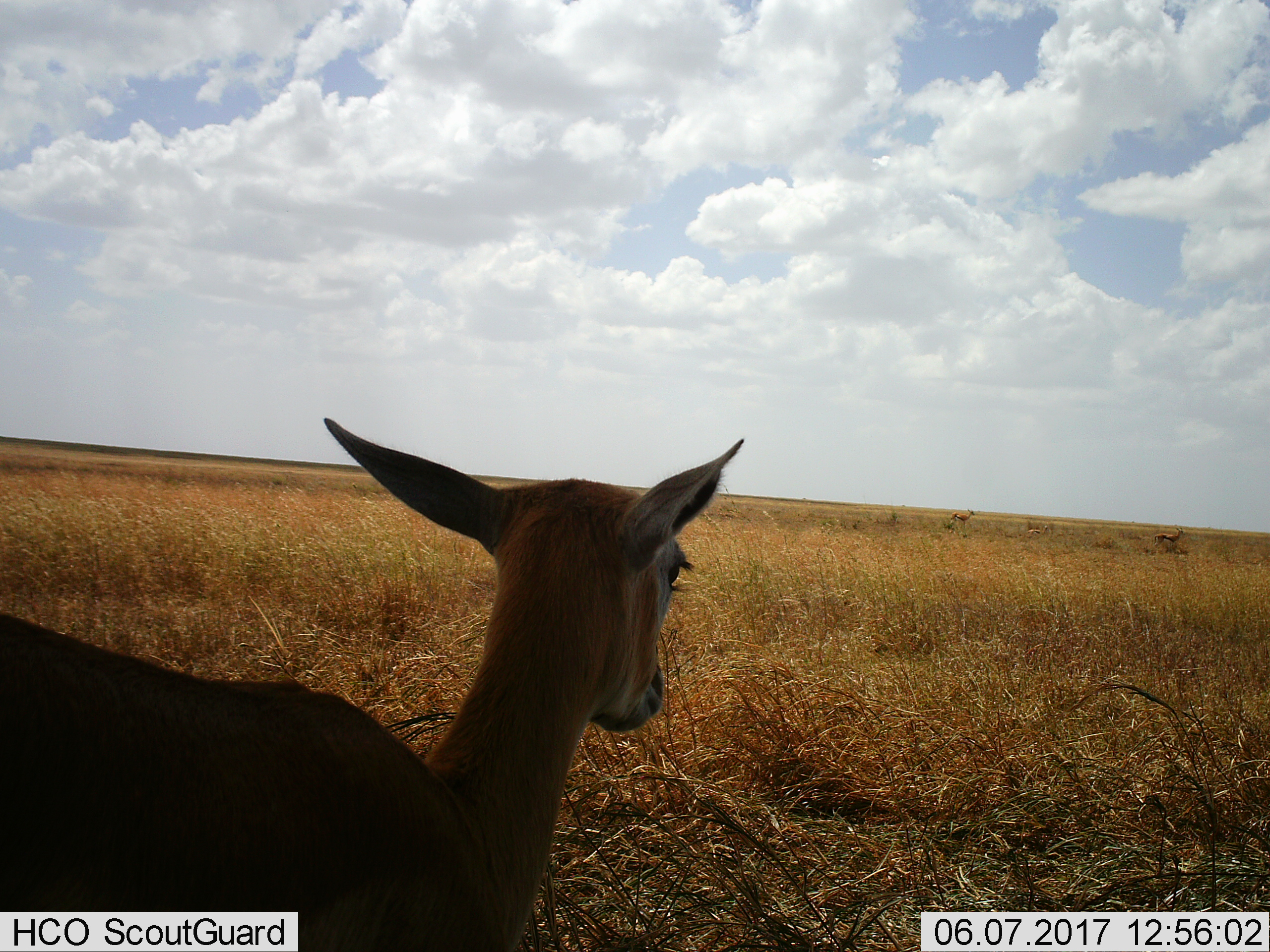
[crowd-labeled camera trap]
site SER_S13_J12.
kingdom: Animalia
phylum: Chordata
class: Mammalia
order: Artiodactyla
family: Bovidae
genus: Eudorcas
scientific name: Eudorcas thomsonii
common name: thomson's gazelle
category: gazellethomsons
Gazellethomsons (thomson's gazelle) (Eudorcas thomsonii), count 4. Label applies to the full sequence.